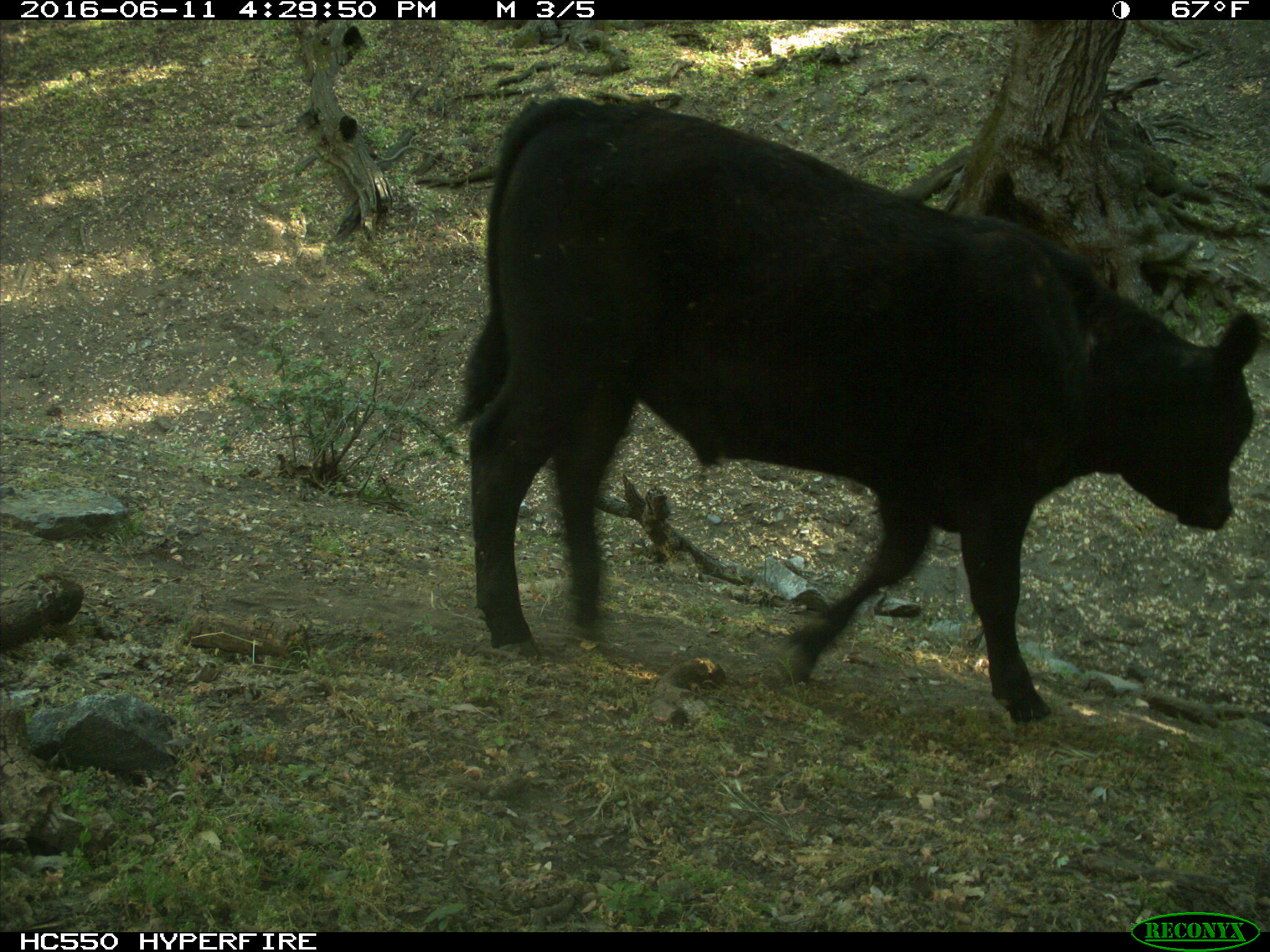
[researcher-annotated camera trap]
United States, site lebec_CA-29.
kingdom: Animalia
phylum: Chordata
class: Mammalia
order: Artiodactyla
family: Bovidae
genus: Bos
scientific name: Bos taurus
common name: domestic cow